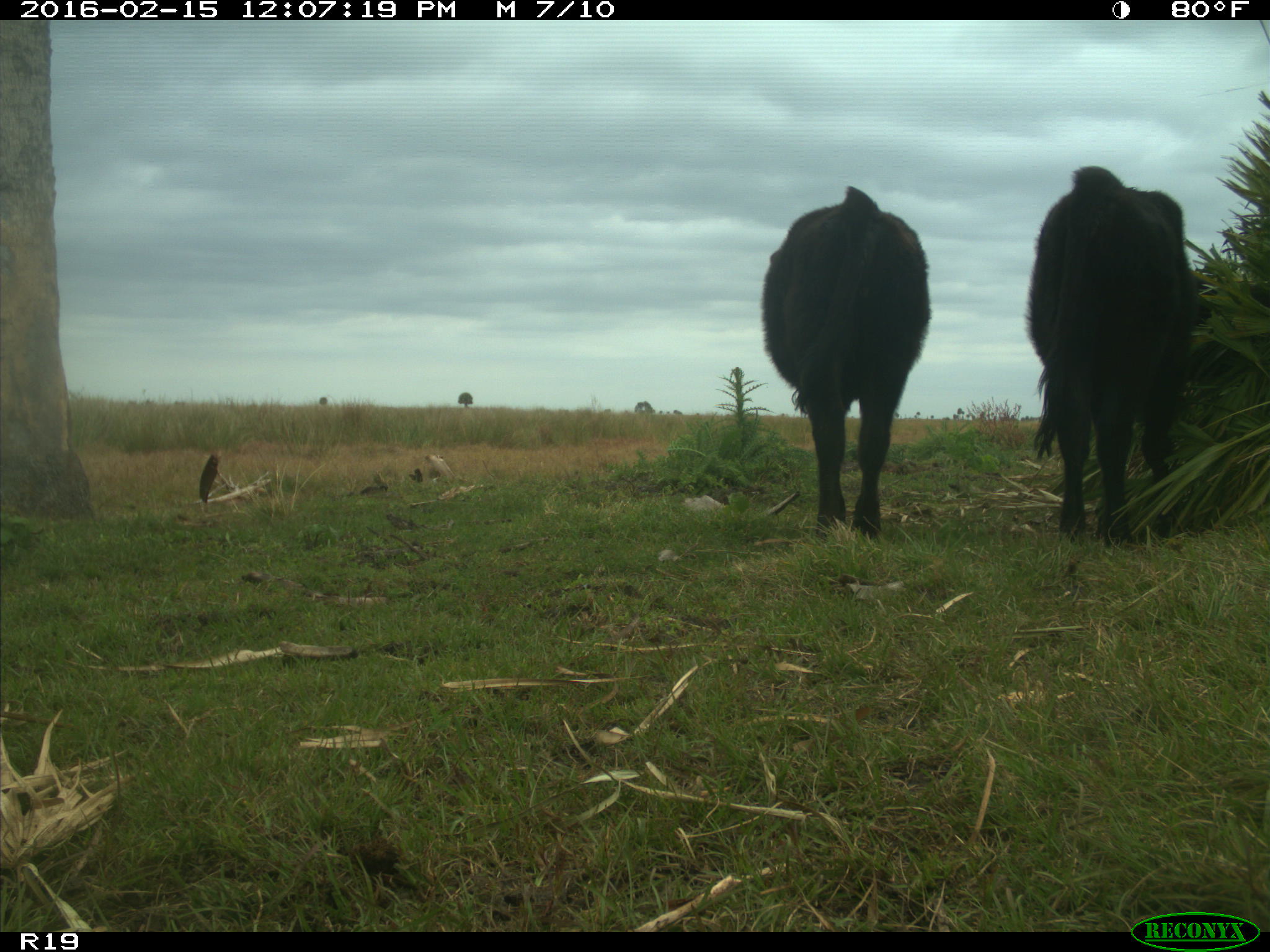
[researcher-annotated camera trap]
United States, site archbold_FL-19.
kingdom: Animalia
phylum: Chordata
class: Mammalia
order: Artiodactyla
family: Bovidae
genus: Bos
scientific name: Bos taurus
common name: domestic cow